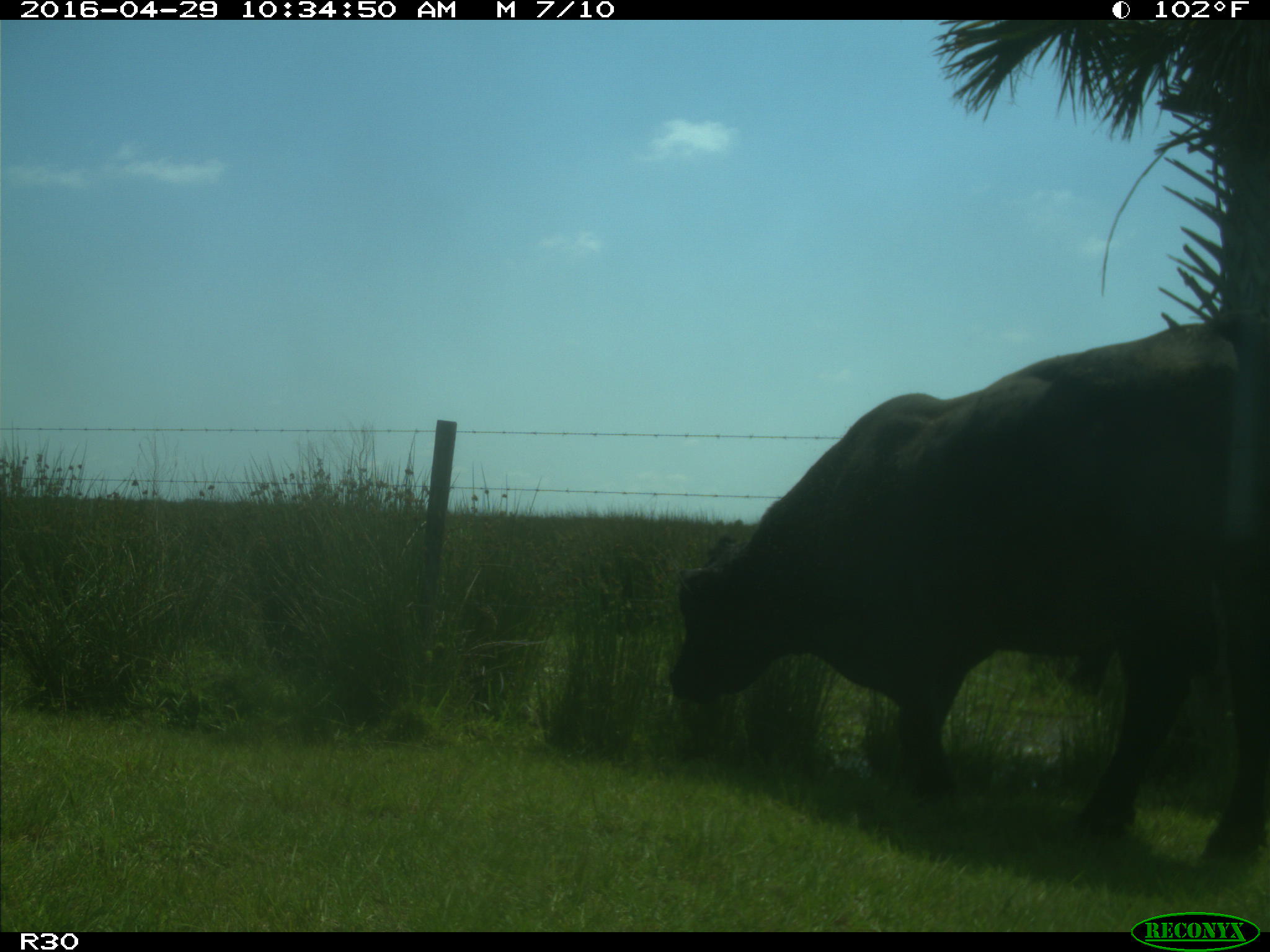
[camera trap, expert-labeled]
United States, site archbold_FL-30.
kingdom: Animalia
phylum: Chordata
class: Mammalia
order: Artiodactyla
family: Bovidae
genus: Bos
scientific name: Bos taurus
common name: domestic cow